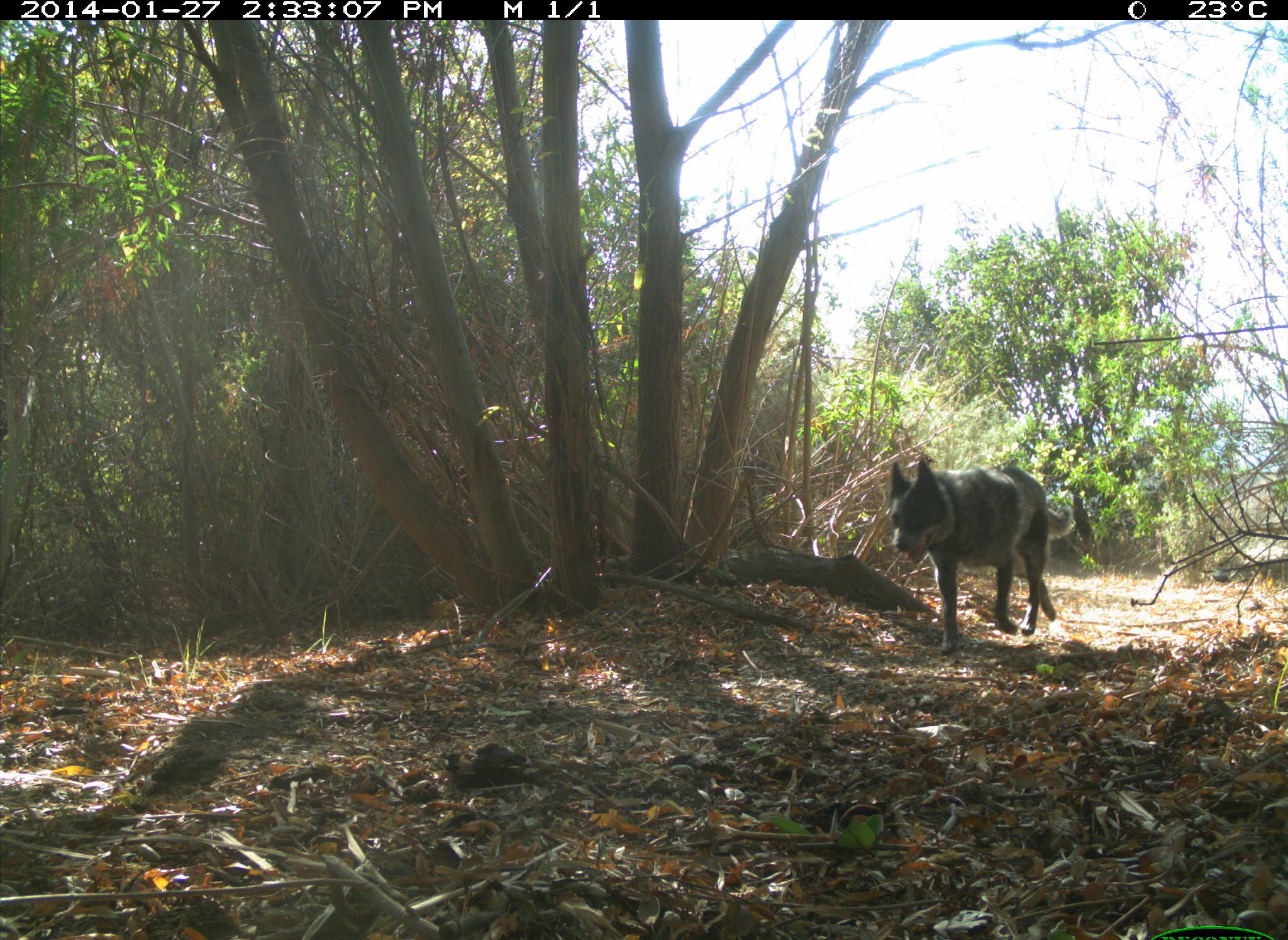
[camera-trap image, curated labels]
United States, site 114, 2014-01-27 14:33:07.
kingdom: Animalia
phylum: Chordata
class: Mammalia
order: Carnivora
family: Canidae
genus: Canis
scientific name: Canis familiaris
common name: domestic dog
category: dog